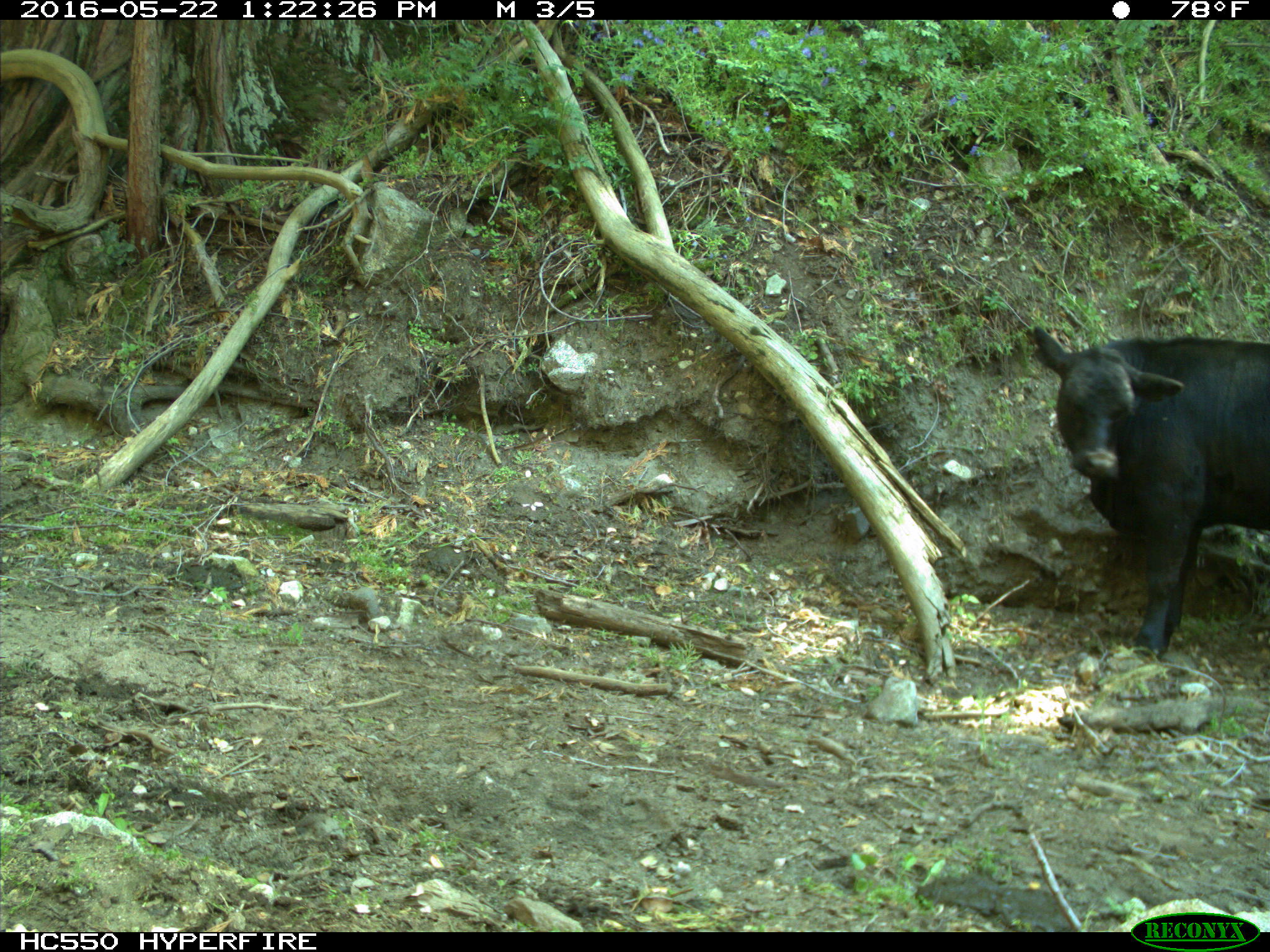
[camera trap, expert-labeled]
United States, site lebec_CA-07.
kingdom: Animalia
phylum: Chordata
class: Mammalia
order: Artiodactyla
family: Bovidae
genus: Bos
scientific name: Bos taurus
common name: domestic cow